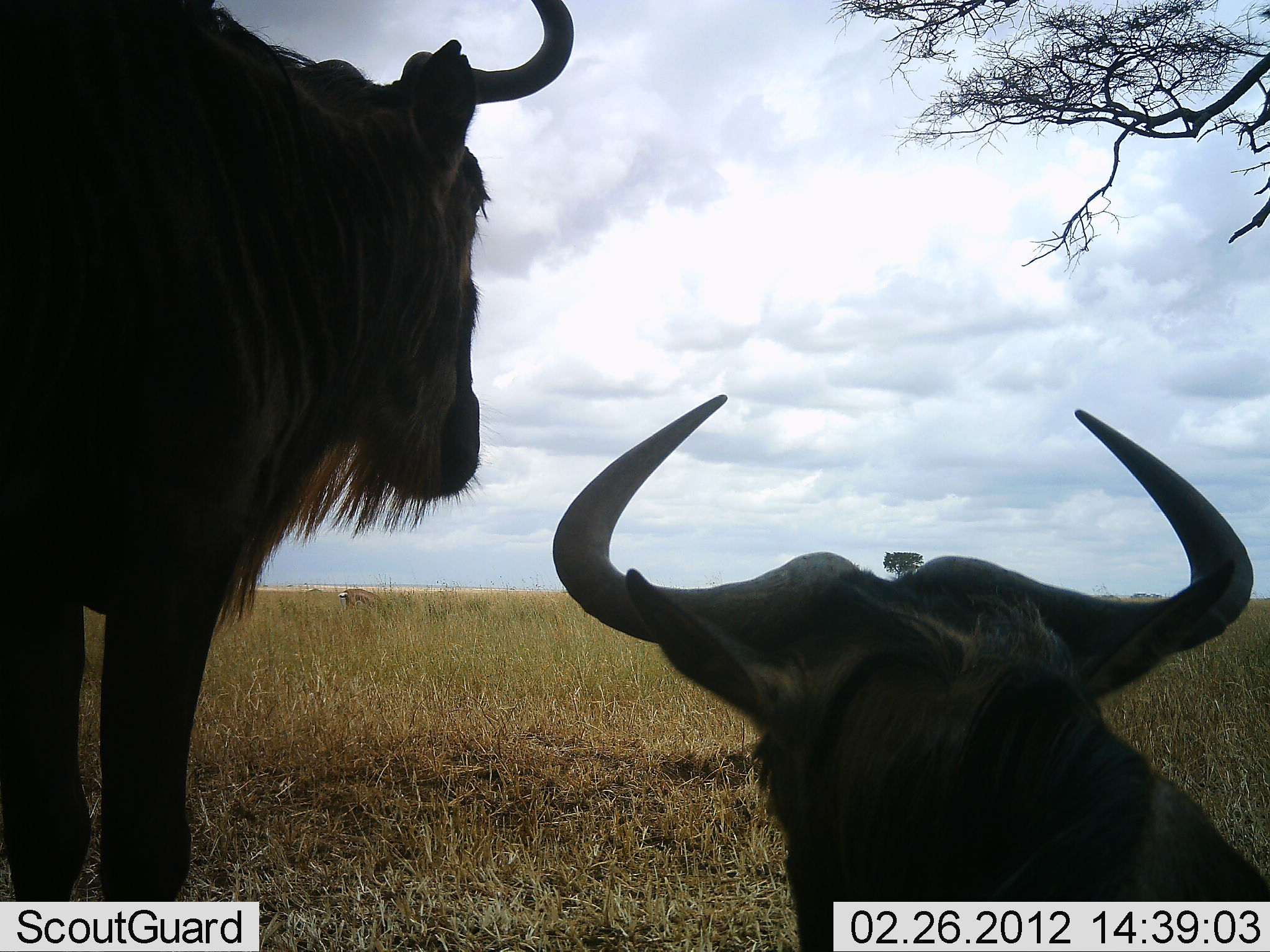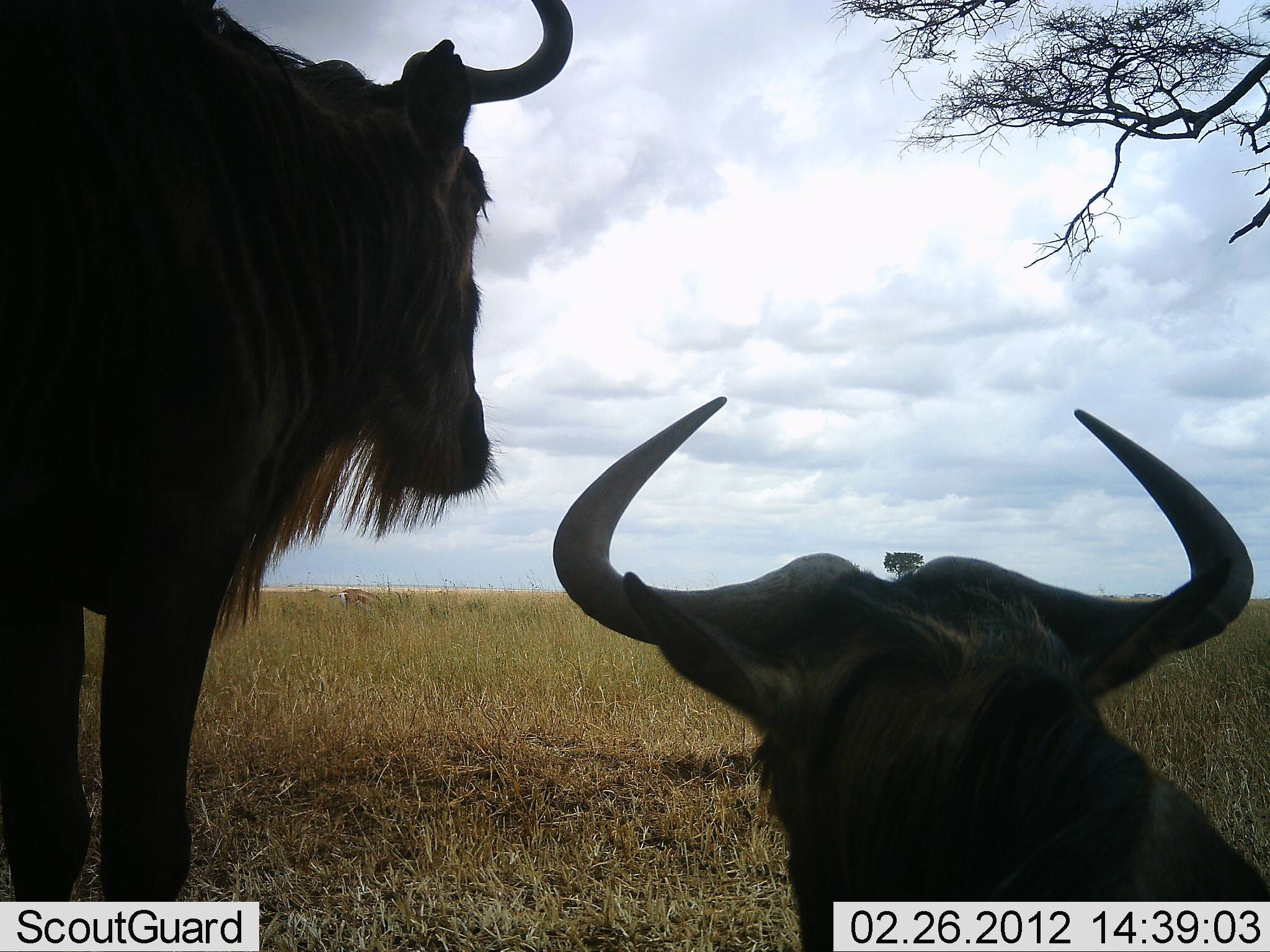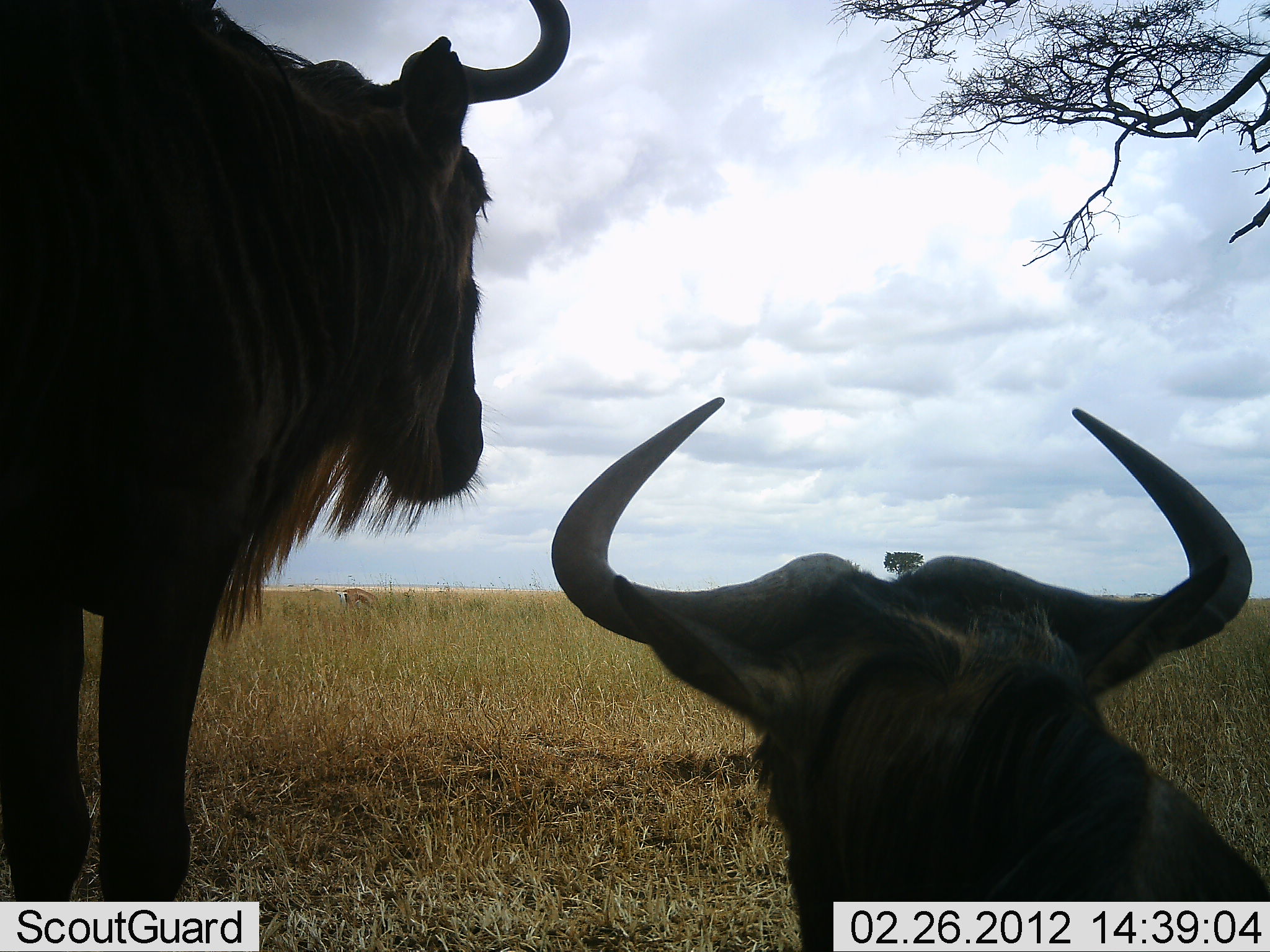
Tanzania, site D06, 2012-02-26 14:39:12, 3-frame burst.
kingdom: Animalia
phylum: Chordata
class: Mammalia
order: Artiodactyla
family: Bovidae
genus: Connochaetes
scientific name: Connochaetes taurinus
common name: blue wildebeest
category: wildebeest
Wildebeest (blue wildebeest) (Connochaetes taurinus), count 2. Behavior (volunteer vote fractions): standing 87%, resting 97%, moving 0%, interacting 0%. Young present (vote fraction): 0%. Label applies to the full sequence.